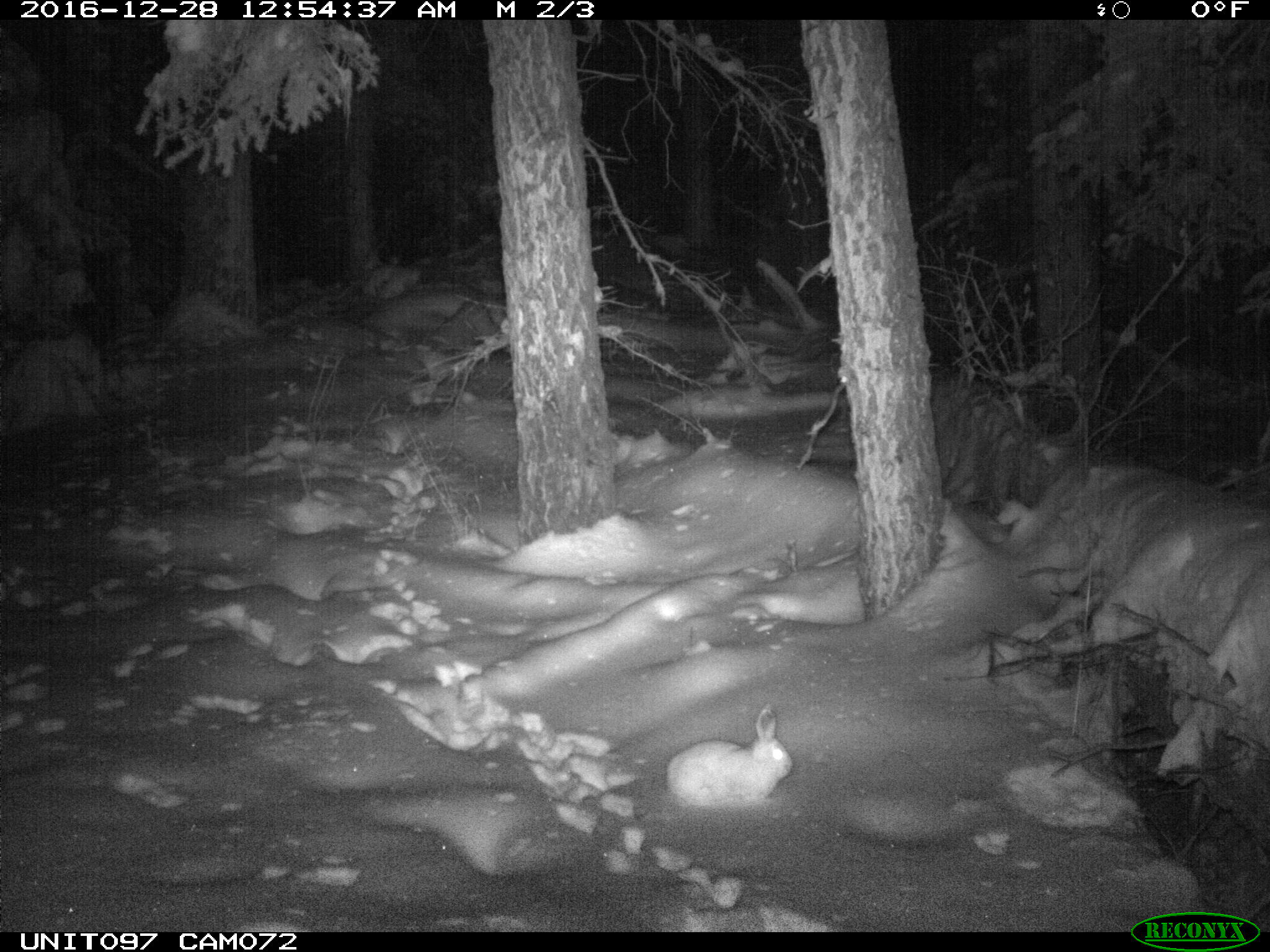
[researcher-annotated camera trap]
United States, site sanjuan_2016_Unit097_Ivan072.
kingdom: Animalia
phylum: Chordata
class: Mammalia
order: Lagomorpha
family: Leporidae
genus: Lepus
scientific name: Lepus americanus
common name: snowshoe hare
Lepus americanus (snowshoe hare).